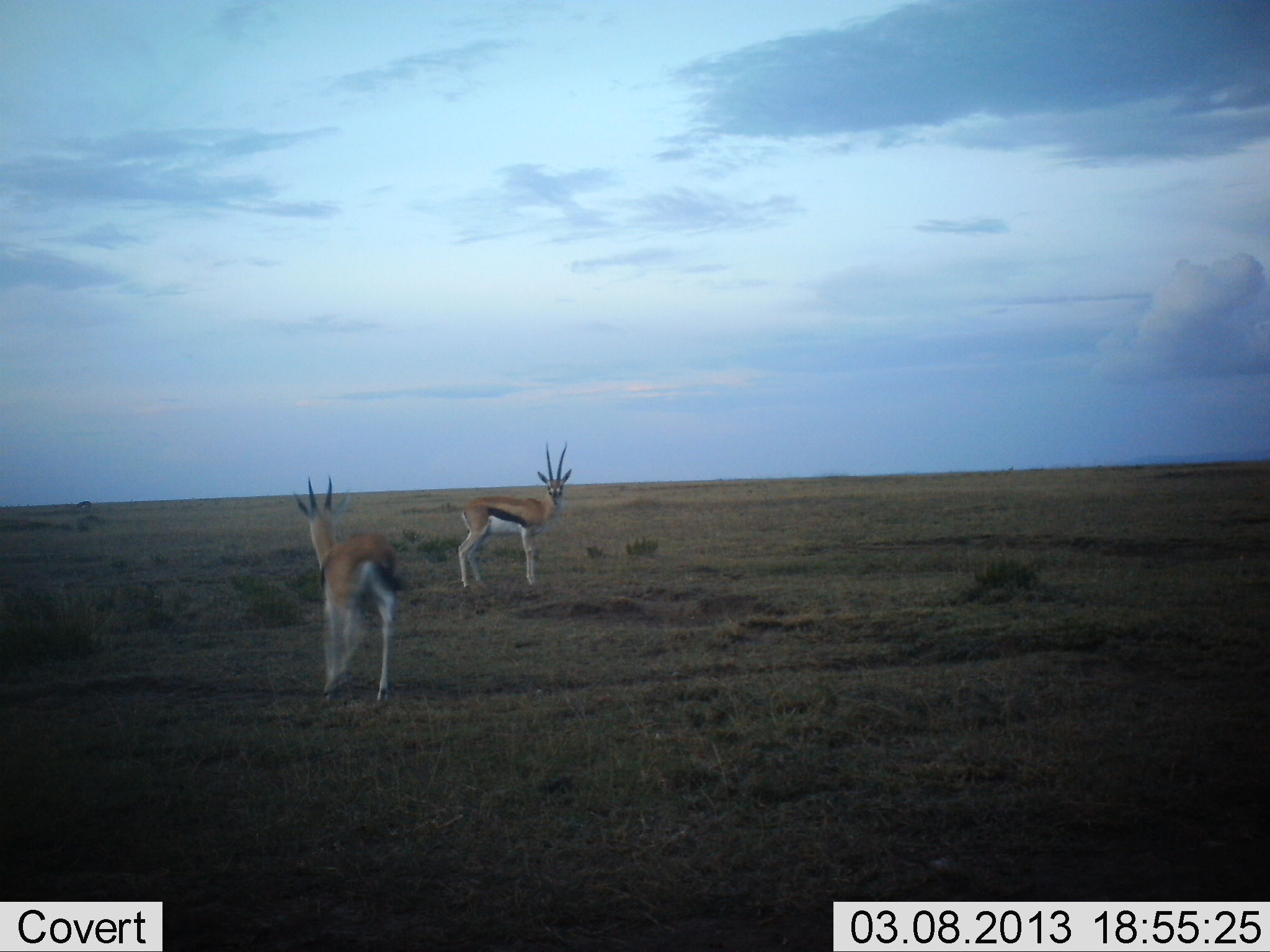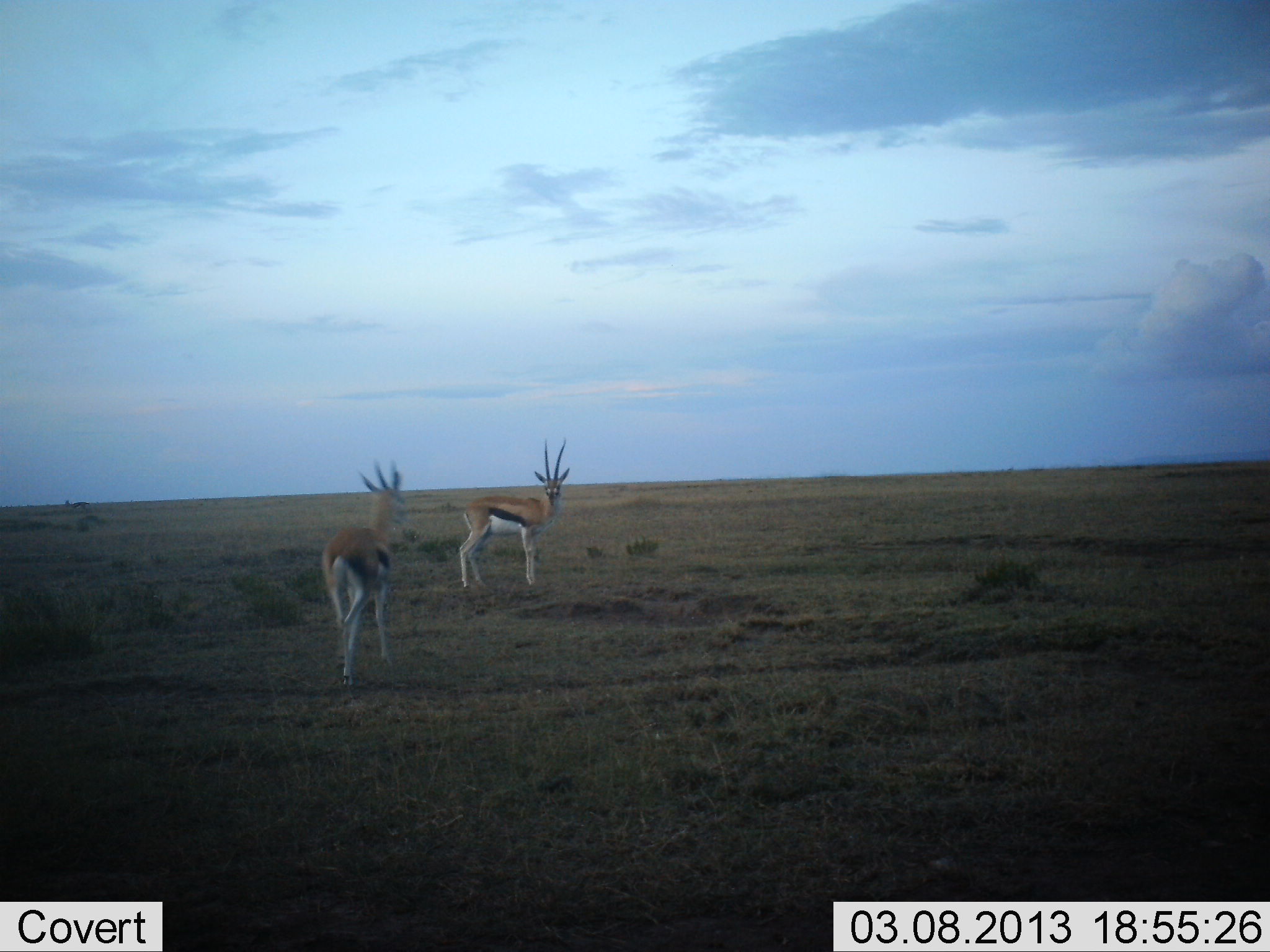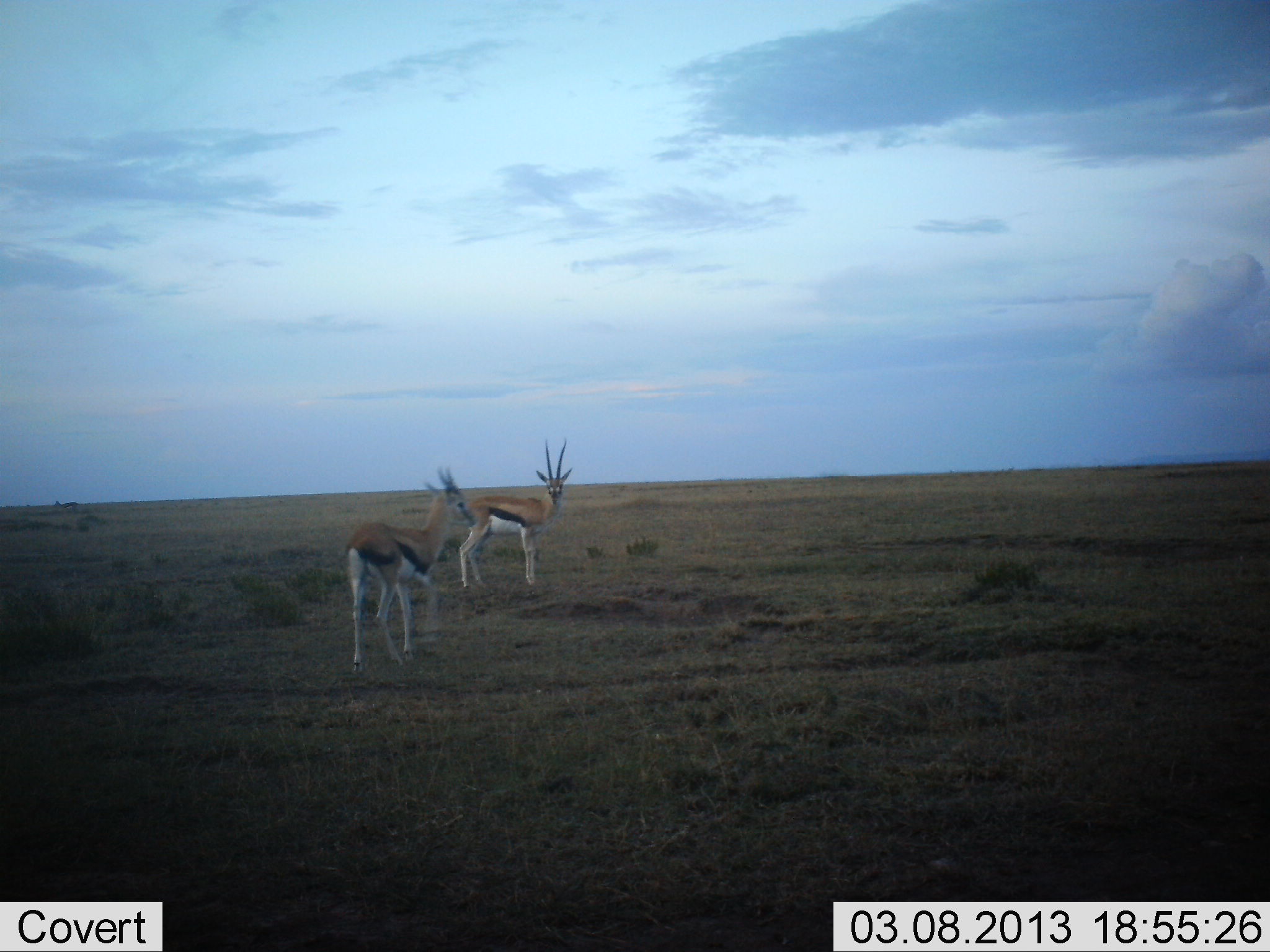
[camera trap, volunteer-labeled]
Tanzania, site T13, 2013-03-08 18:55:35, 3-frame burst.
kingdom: Animalia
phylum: Chordata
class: Mammalia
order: Artiodactyla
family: Bovidae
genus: Eudorcas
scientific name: Eudorcas thomsonii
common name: thomson's gazelle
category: gazellethomsons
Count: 2.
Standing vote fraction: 77%.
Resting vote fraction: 0%.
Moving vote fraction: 70%.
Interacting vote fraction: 3%.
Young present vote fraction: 0%.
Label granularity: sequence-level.